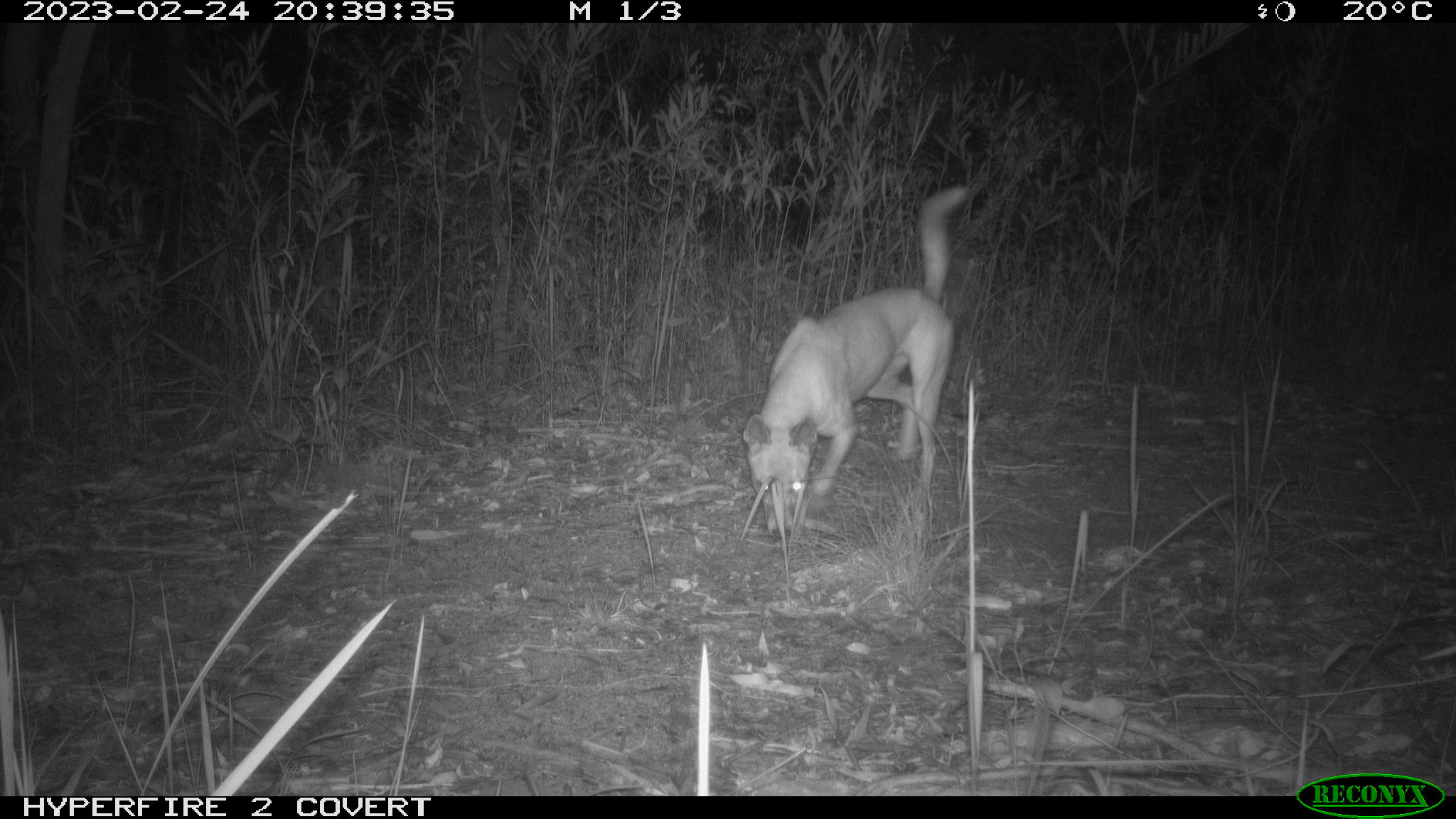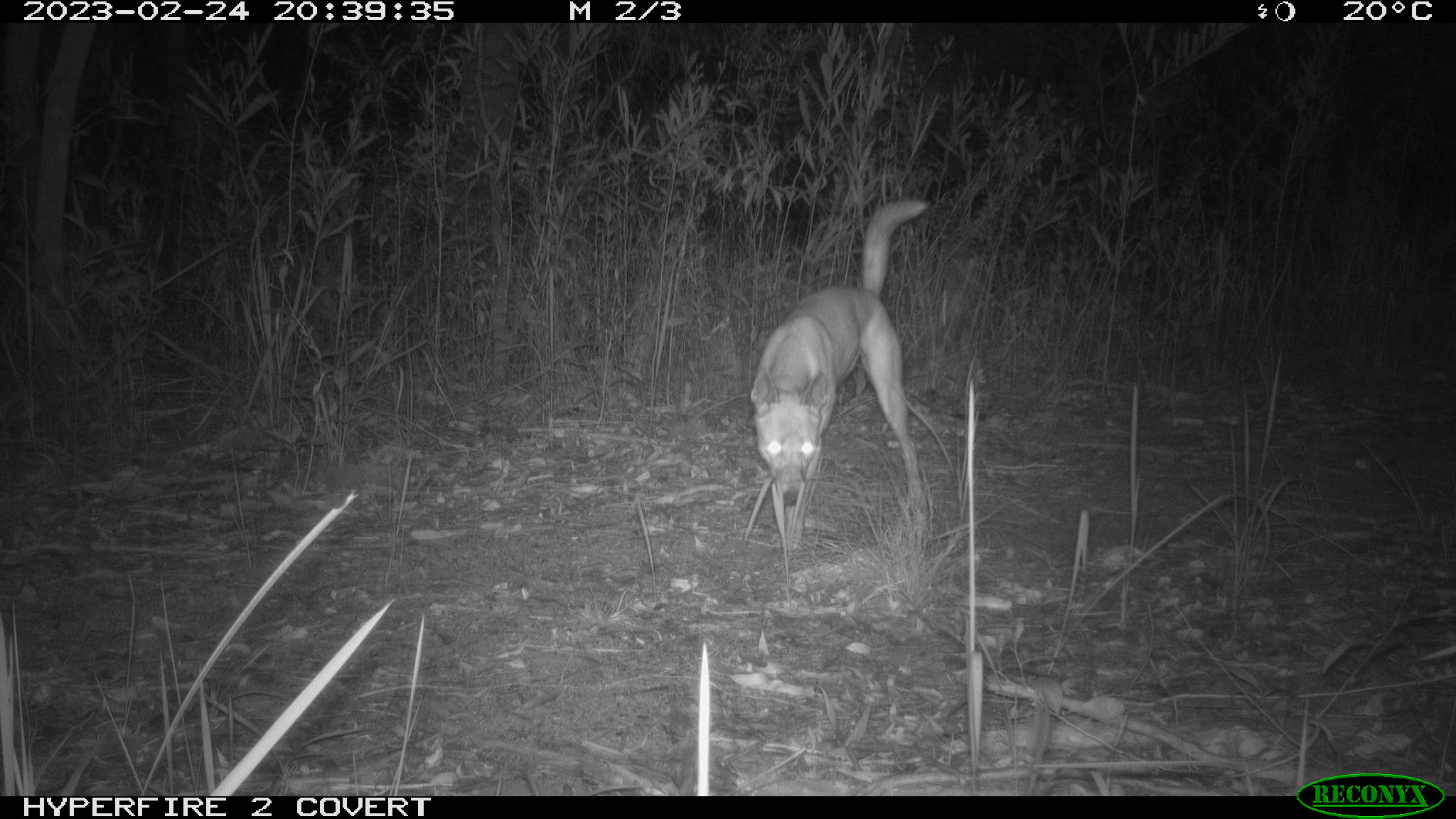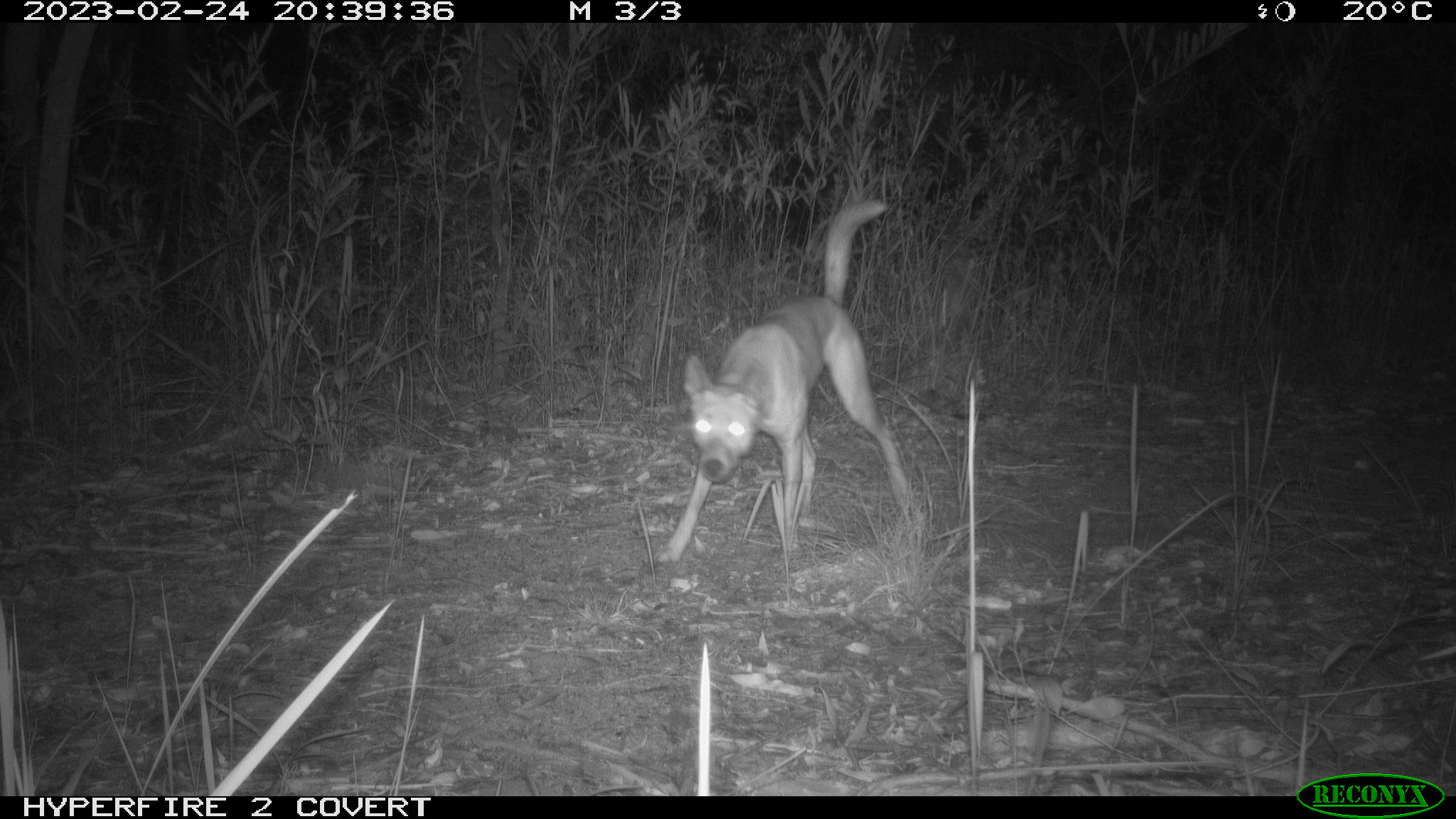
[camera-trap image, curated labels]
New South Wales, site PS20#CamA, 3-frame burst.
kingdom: Animalia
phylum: Chordata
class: Mammalia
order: Carnivora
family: Canidae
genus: Canis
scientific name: Canis familiaris dingo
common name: dingo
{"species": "dingo (Canis familiaris dingo)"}